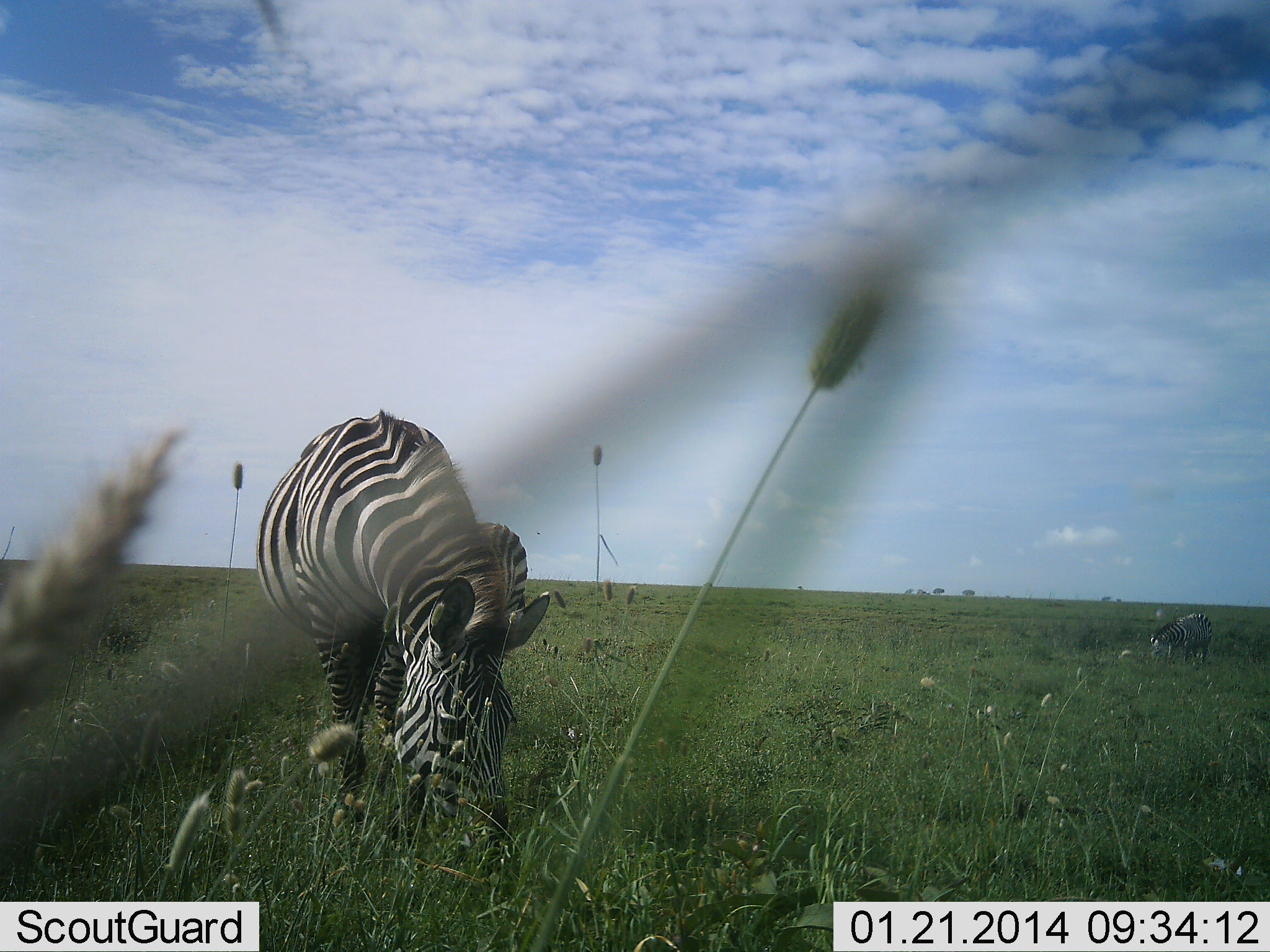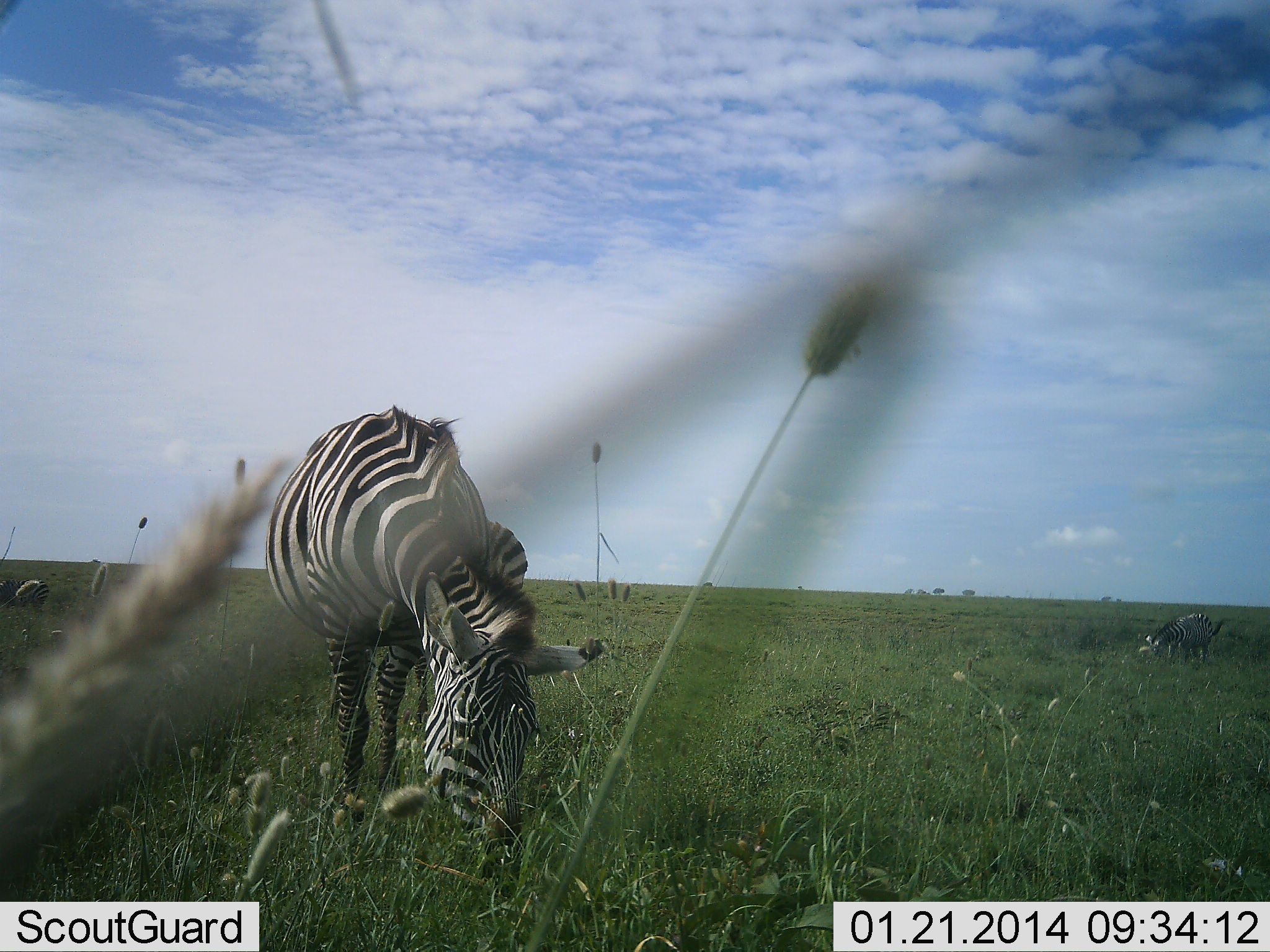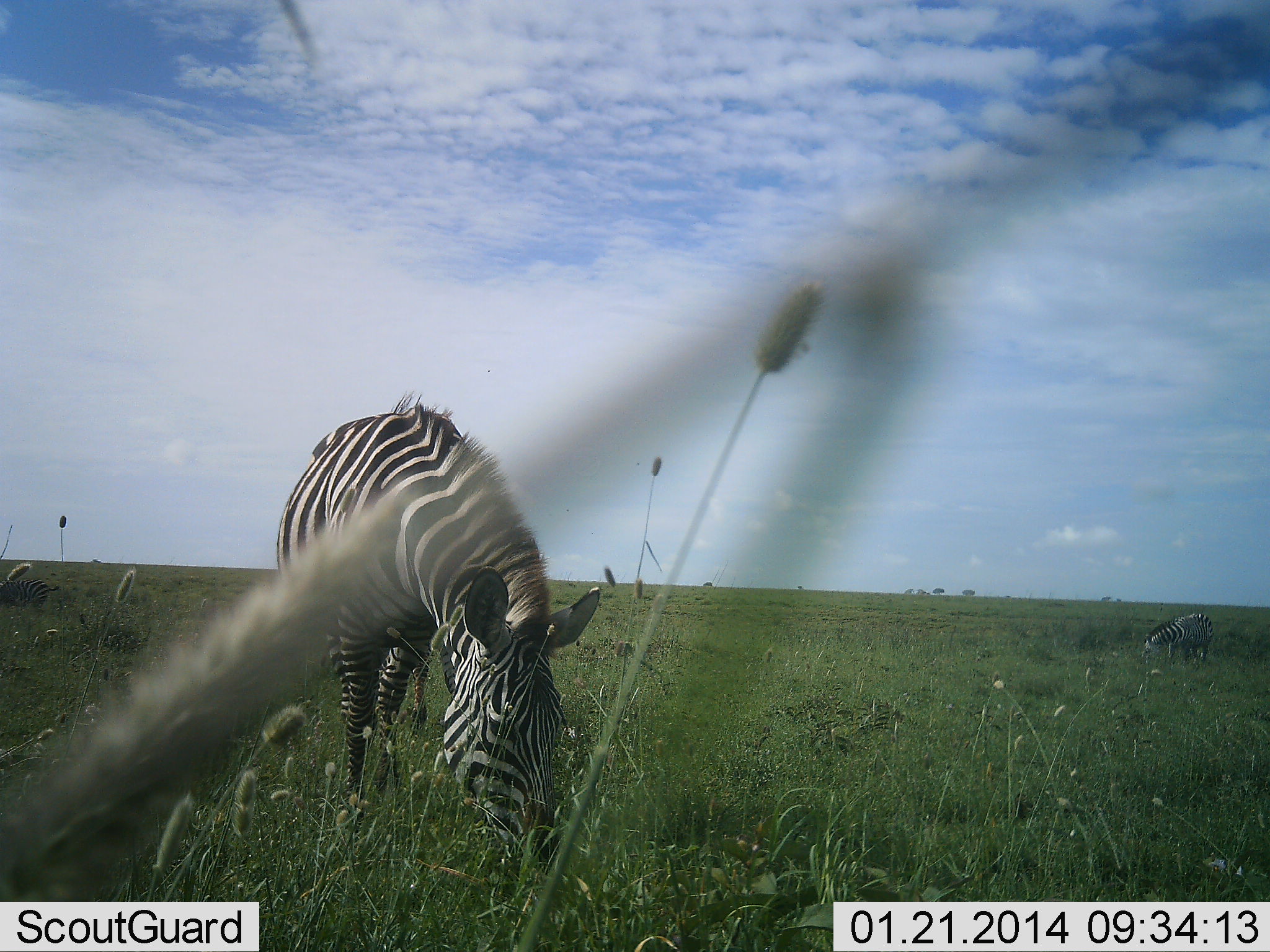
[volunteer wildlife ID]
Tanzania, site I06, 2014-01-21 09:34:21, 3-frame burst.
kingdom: Animalia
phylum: Chordata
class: Mammalia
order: Perissodactyla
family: Equidae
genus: Equus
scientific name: Equus quagga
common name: plains zebra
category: zebra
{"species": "zebra (plains zebra) (Equus quagga)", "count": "3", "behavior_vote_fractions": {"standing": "30%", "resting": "0%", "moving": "0%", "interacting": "0%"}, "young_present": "0%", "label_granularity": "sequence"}